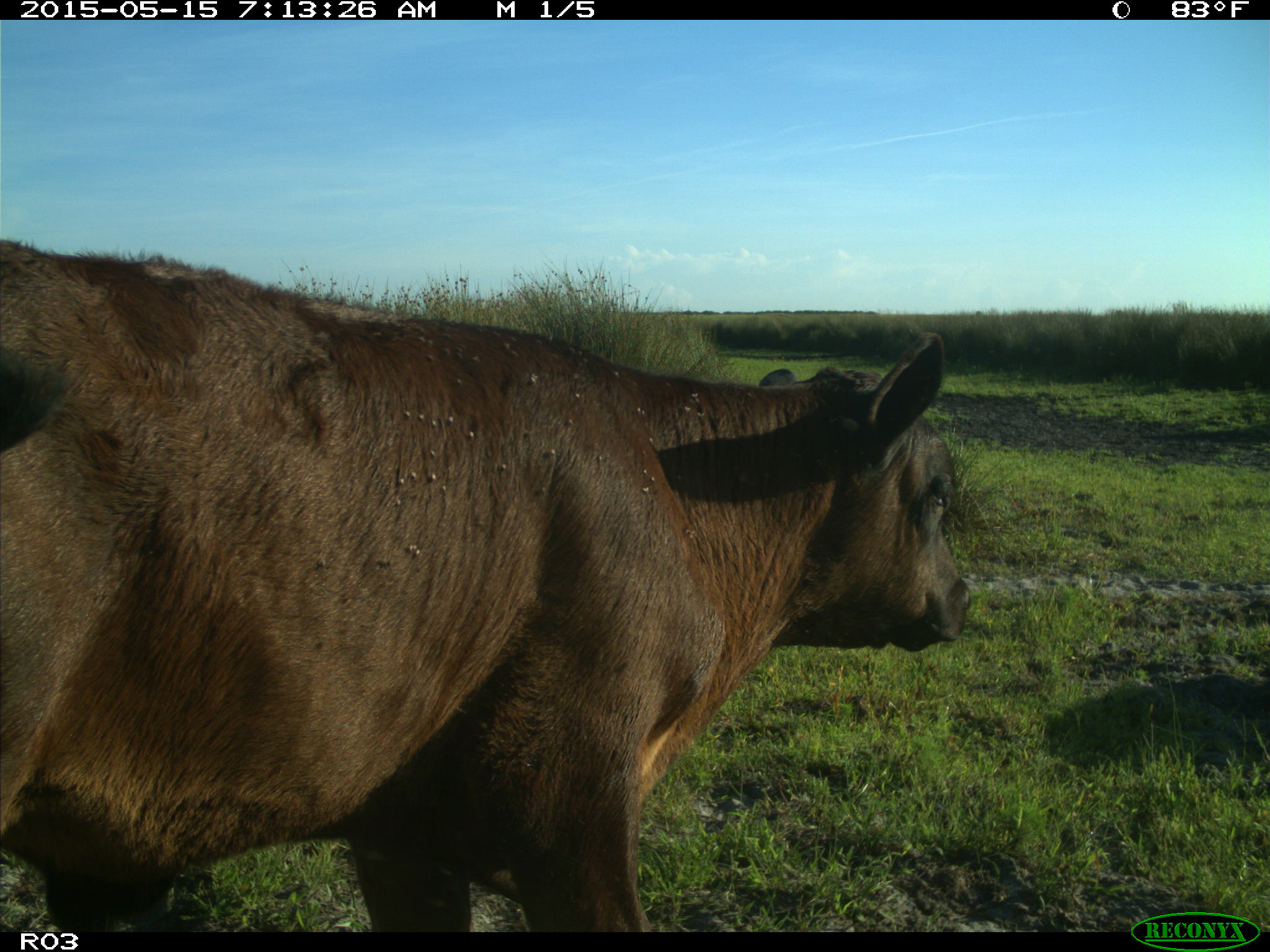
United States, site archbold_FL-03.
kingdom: Animalia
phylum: Chordata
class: Mammalia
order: Artiodactyla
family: Bovidae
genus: Bos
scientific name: Bos taurus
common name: domestic cow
Bos taurus (domestic cow).